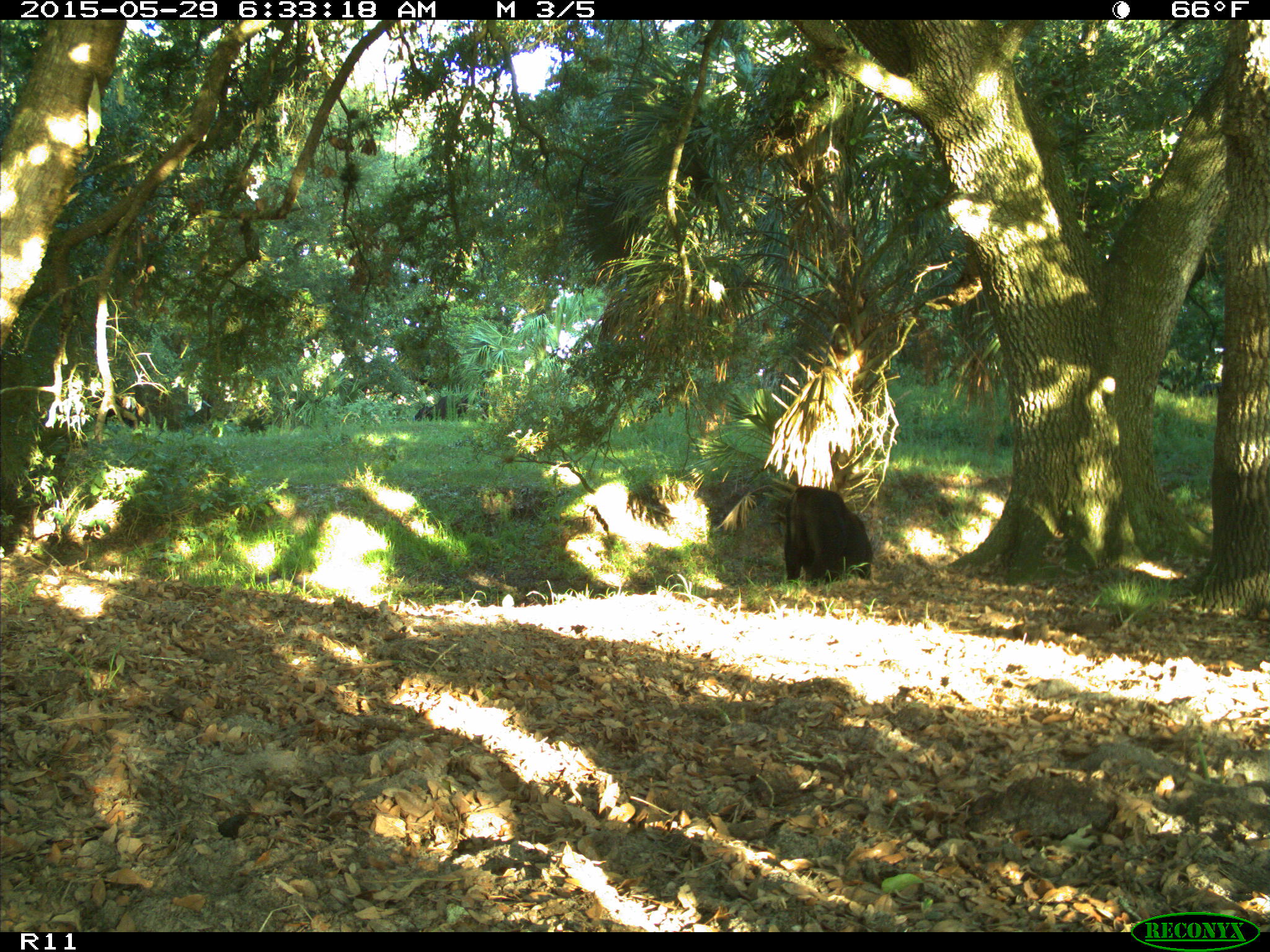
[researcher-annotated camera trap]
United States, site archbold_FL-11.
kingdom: Animalia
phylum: Chordata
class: Mammalia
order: Artiodactyla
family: Bovidae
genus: Bos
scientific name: Bos taurus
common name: domestic cow